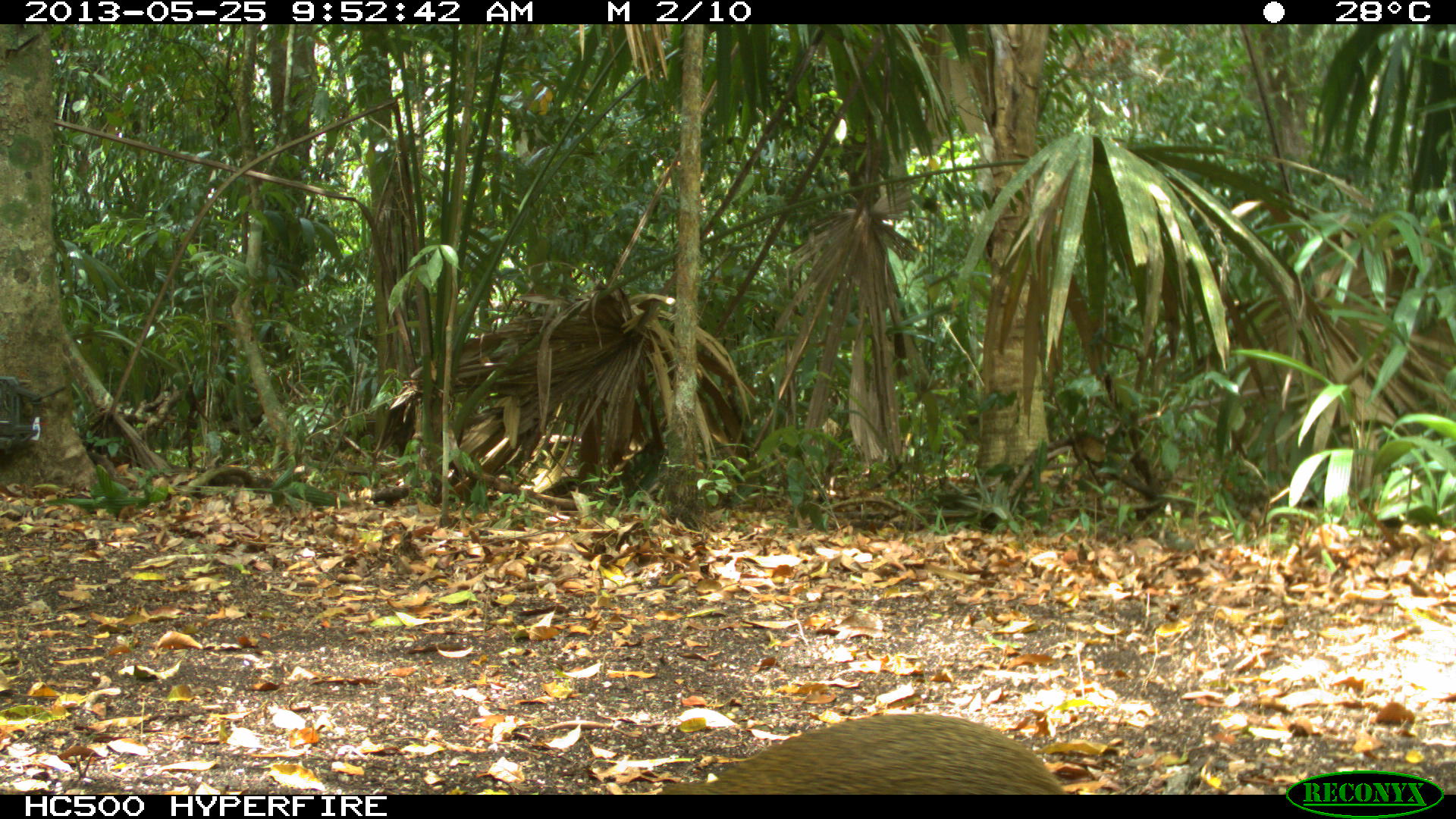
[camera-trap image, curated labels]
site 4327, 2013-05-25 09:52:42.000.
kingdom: Animalia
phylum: Chordata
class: Mammalia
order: Rodentia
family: Dasyproctidae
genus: Dasyprocta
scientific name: Dasyprocta punctata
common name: central american agouti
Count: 1.